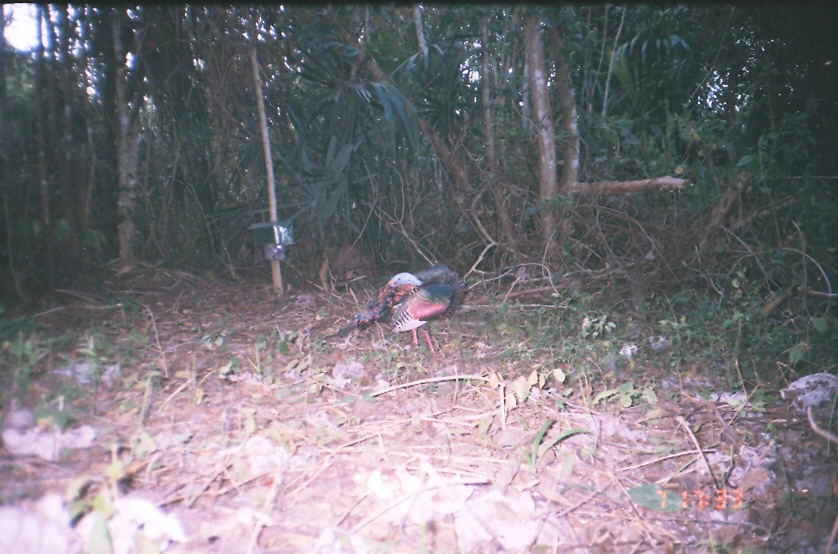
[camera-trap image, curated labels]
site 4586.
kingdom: Animalia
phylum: Chordata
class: Aves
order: Galliformes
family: Phasianidae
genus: Meleagris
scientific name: Meleagris ocellata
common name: ocellated turkey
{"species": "Meleagris ocellata (ocellated turkey)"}